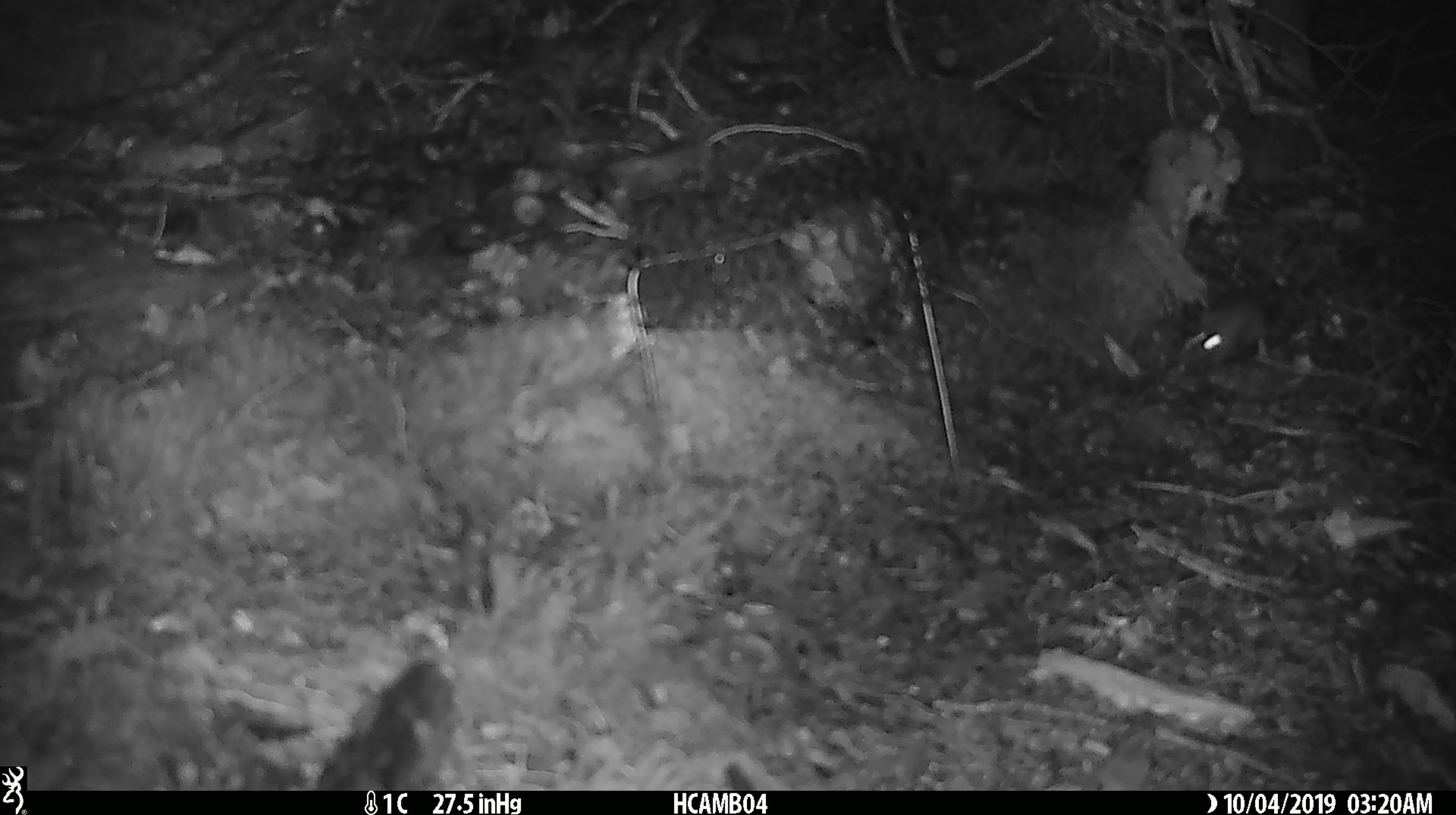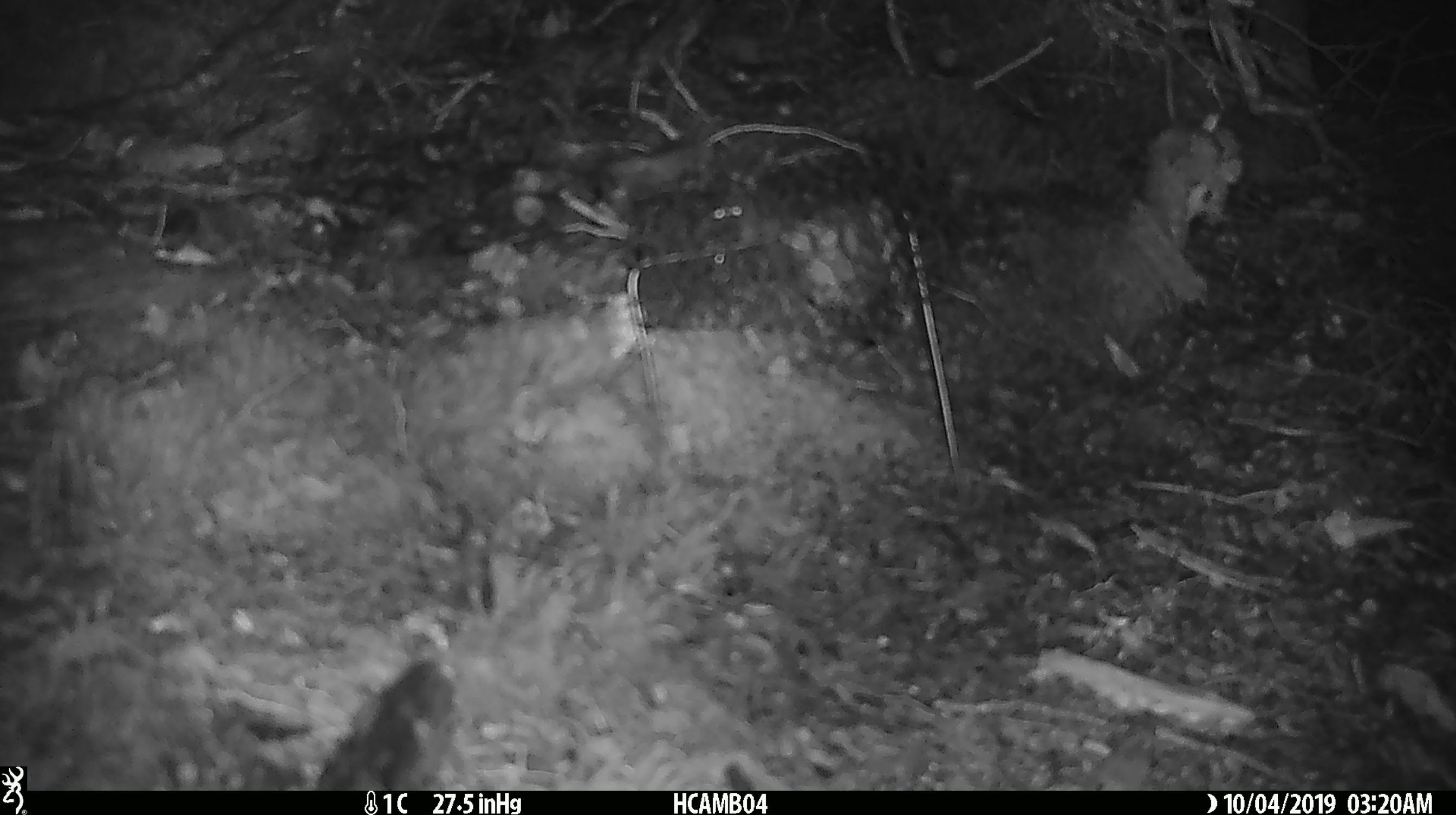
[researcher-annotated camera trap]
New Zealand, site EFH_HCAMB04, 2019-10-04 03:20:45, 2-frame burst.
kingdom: Animalia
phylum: Chordata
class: Mammalia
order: Rodentia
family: Muridae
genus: Mus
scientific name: Mus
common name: mouse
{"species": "mouse (Mus)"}